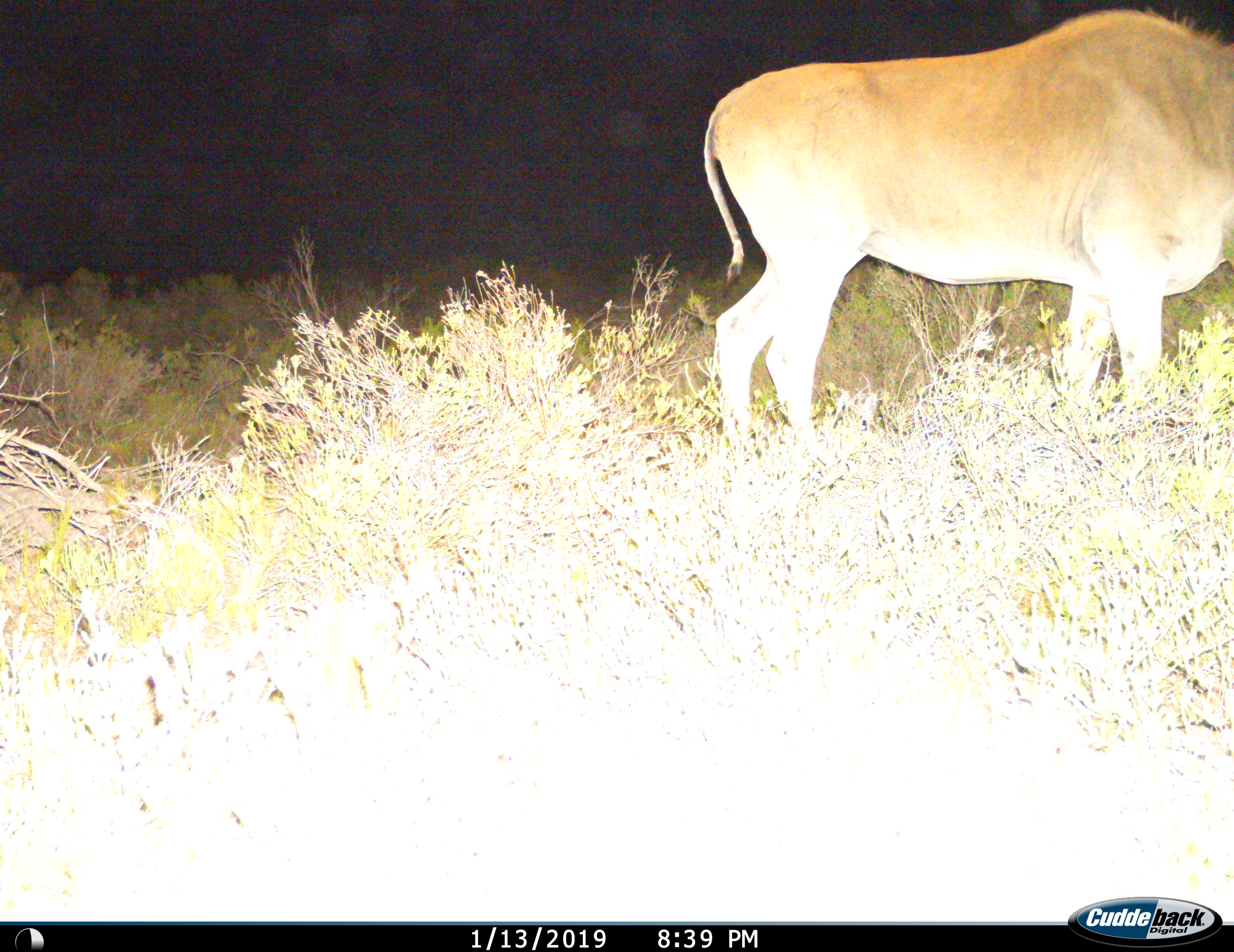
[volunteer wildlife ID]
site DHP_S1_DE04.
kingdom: Animalia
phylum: Chordata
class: Mammalia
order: Artiodactyla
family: Bovidae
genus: Tragelaphus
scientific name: Tragelaphus oryx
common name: eland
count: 1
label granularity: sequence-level